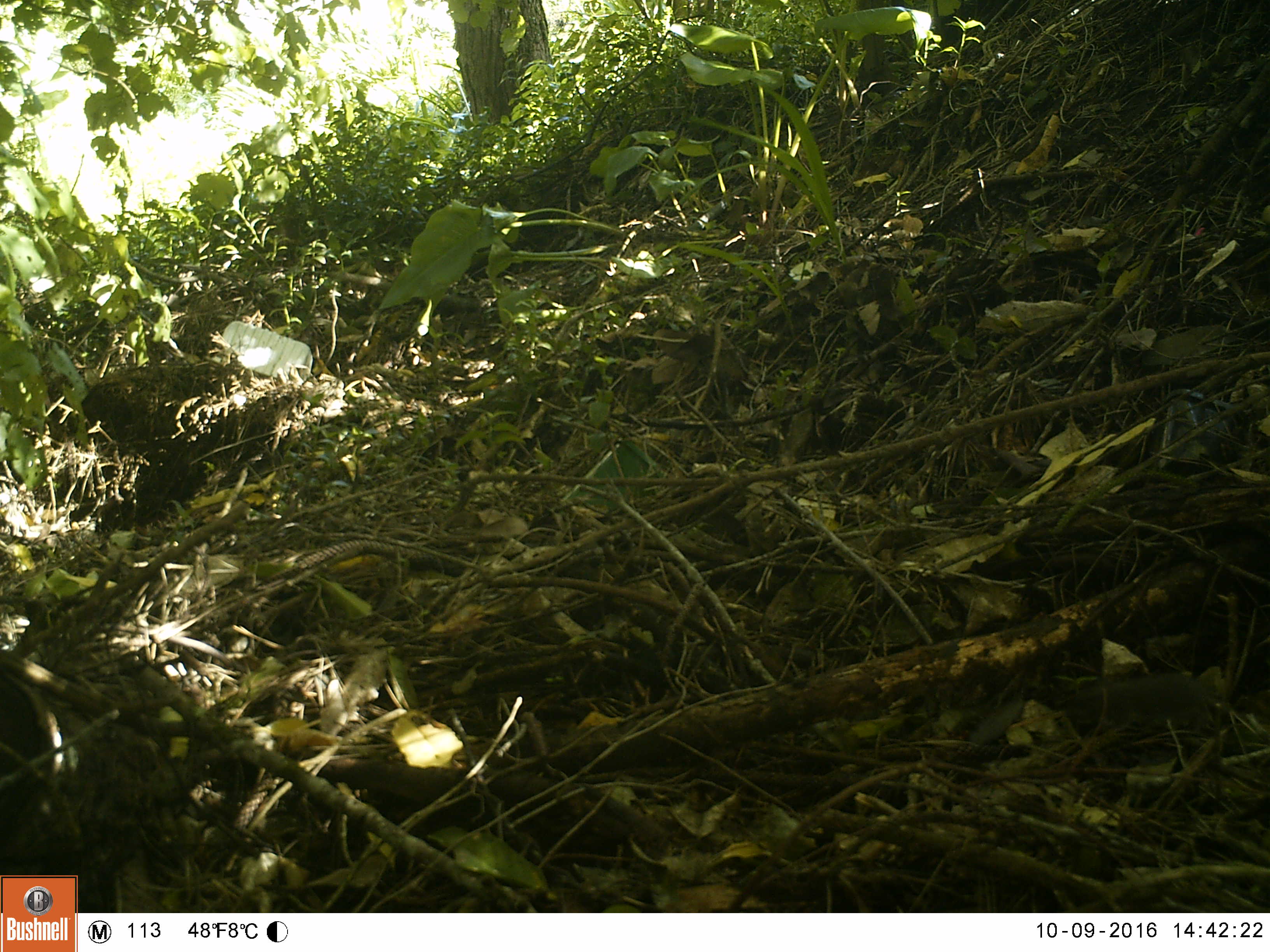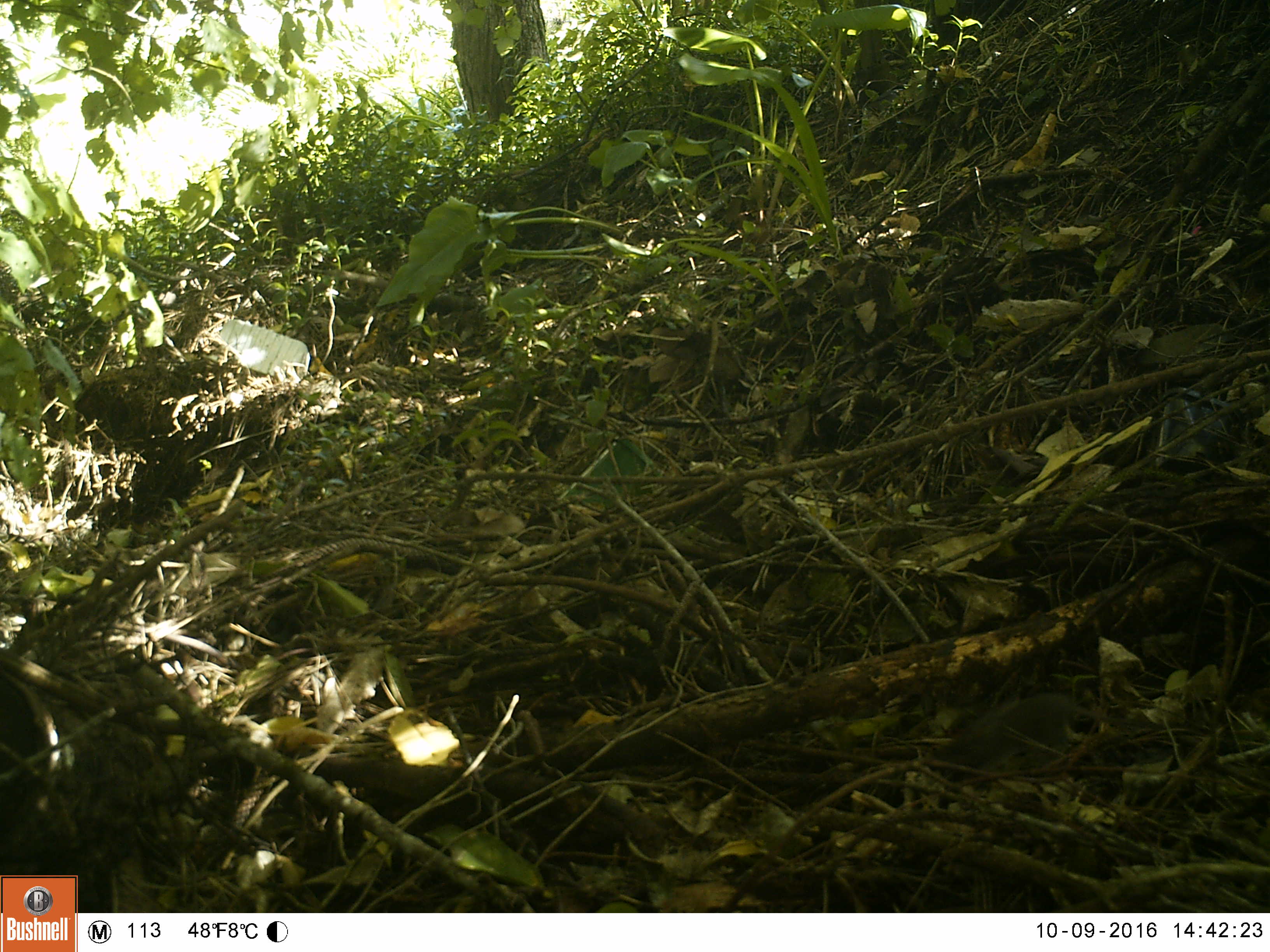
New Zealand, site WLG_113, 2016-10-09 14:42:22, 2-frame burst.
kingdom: Animalia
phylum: Chordata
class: Mammalia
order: Rodentia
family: Muridae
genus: Mus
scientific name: Mus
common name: mouse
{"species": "mouse (Mus)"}